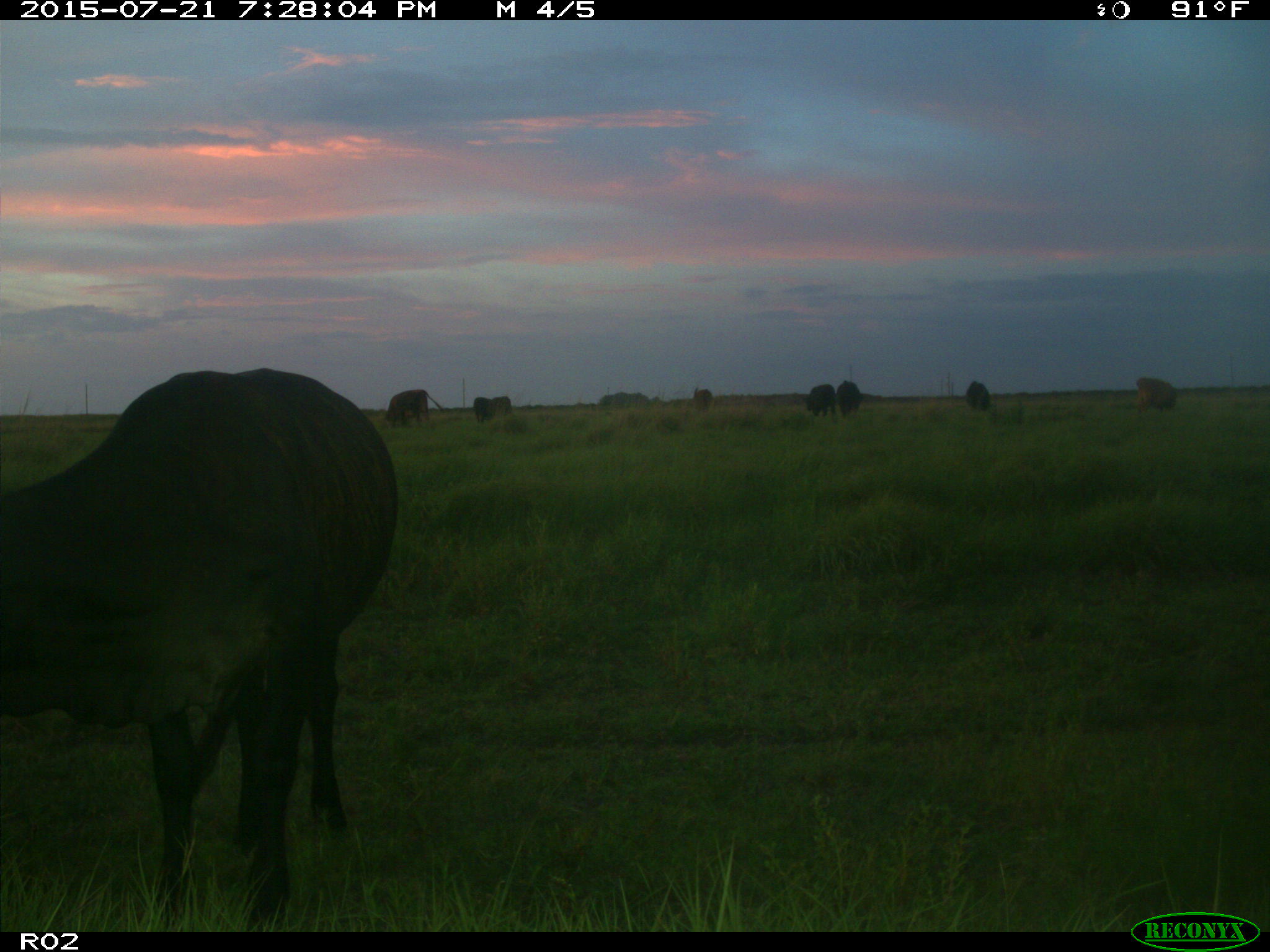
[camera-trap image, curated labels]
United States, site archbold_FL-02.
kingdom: Animalia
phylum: Chordata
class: Mammalia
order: Artiodactyla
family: Bovidae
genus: Bos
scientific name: Bos taurus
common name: domestic cow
Bos taurus (domestic cow).